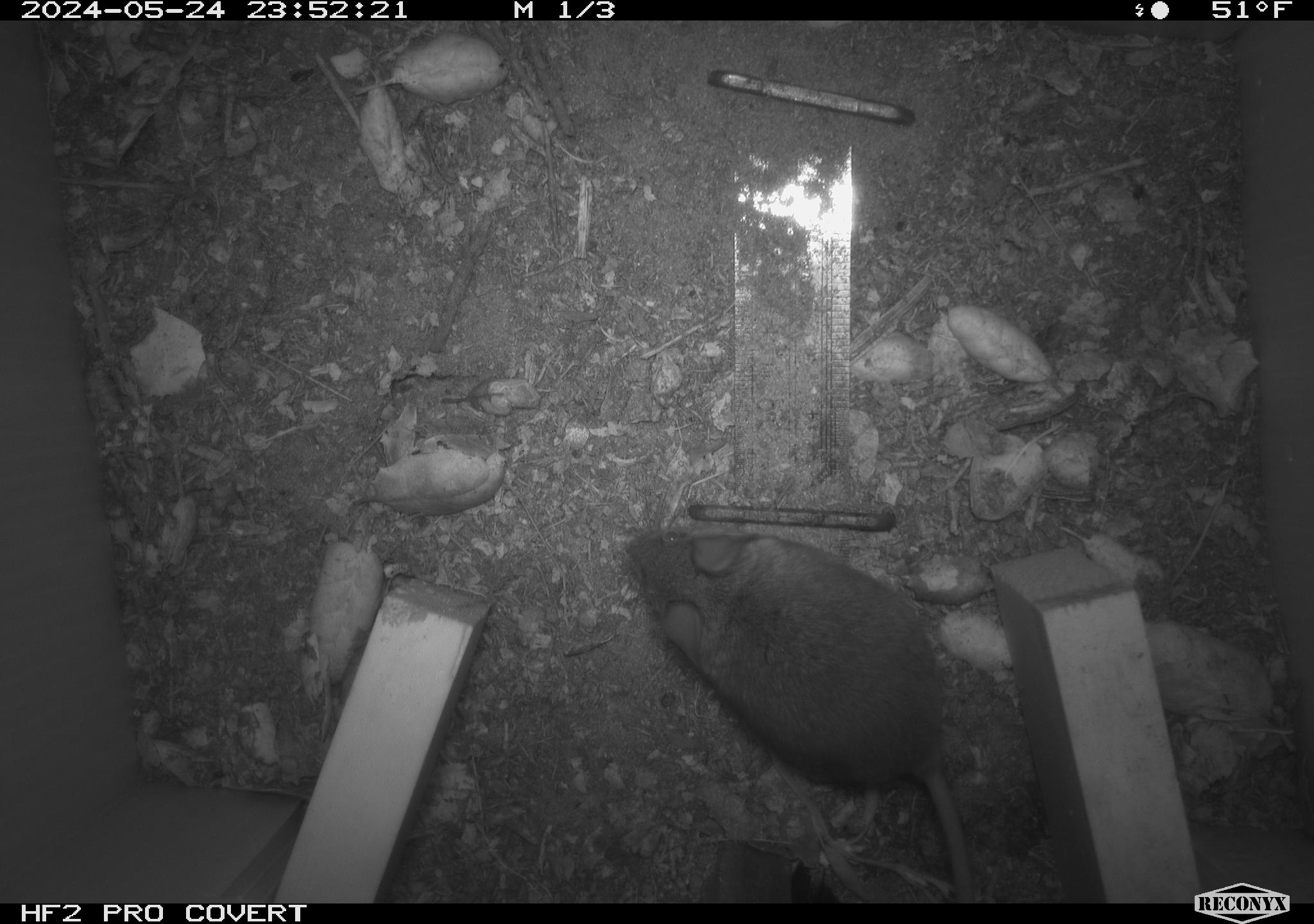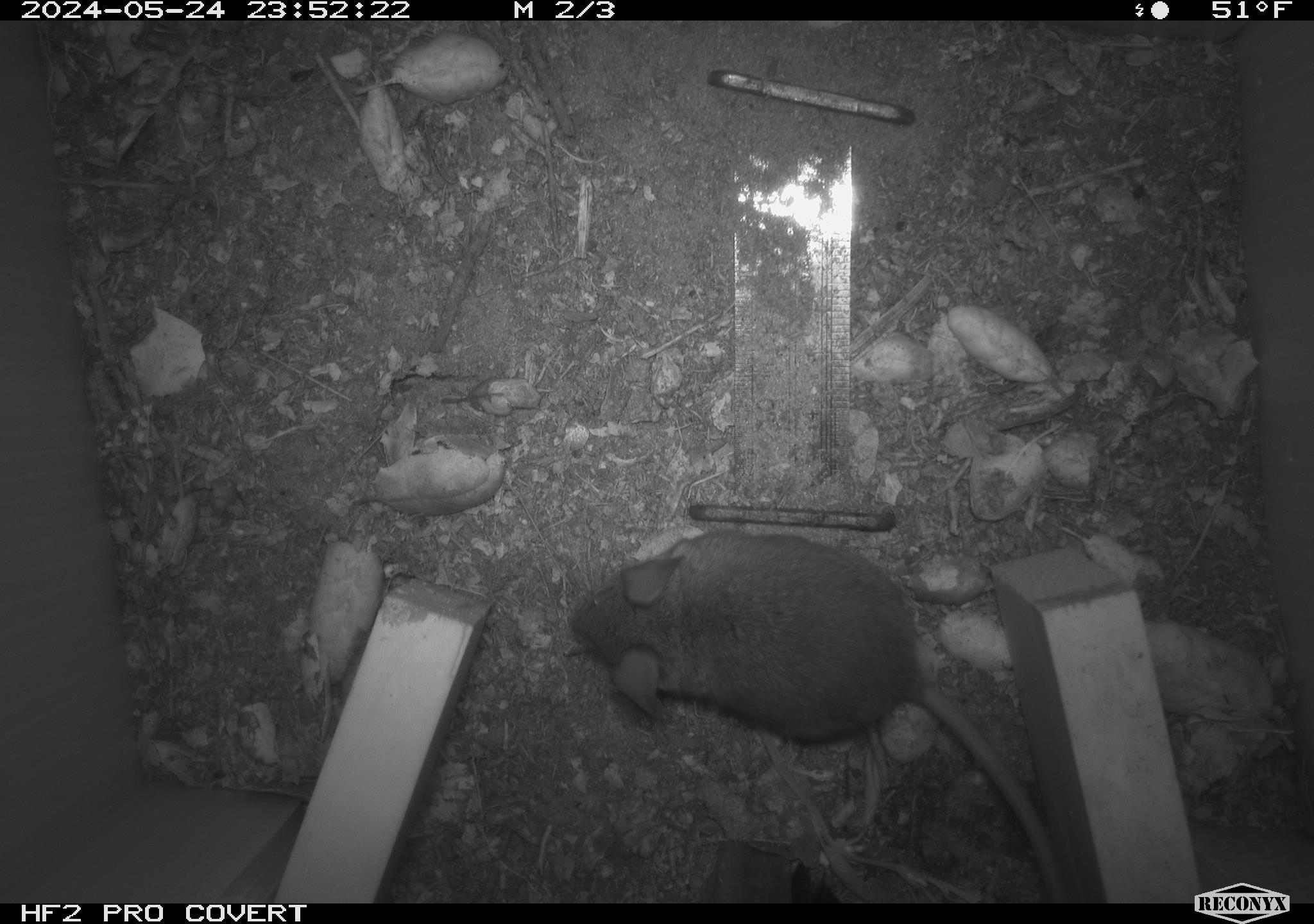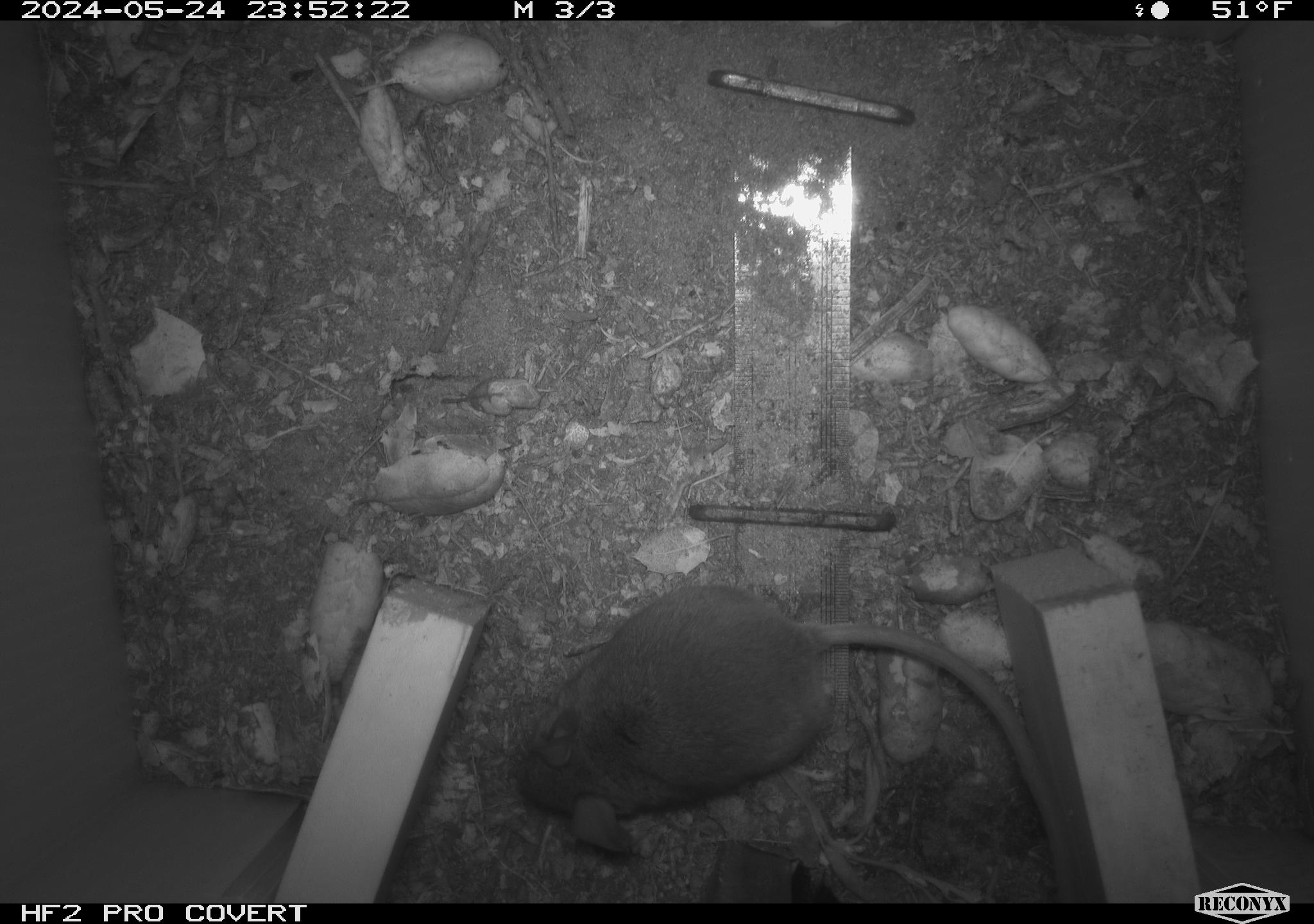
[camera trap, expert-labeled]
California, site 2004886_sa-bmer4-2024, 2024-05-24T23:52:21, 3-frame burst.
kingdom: Animalia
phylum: Chordata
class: Mammalia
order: Rodentia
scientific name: Rodentia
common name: mouse species